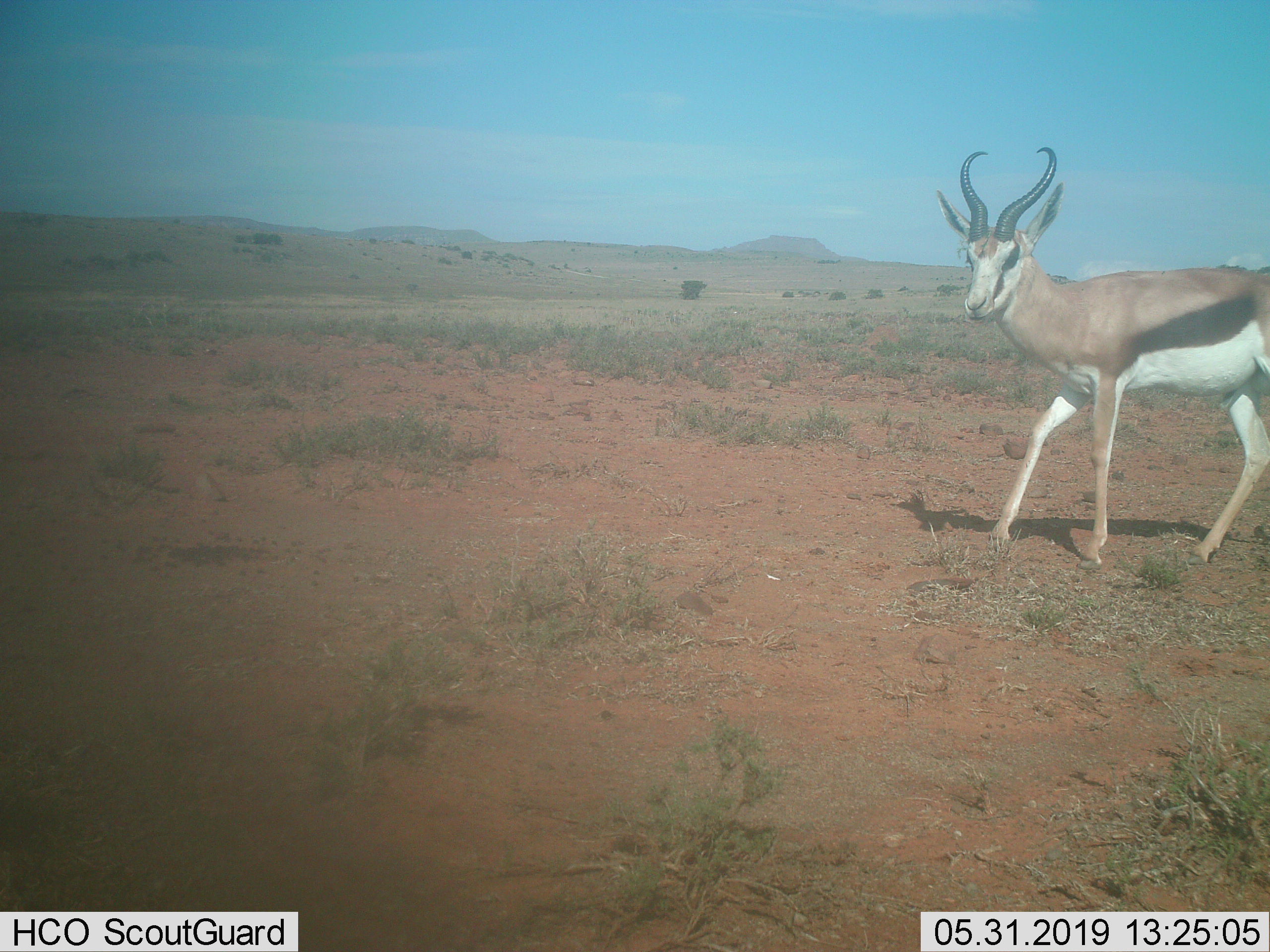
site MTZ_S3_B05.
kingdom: Animalia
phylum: Chordata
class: Mammalia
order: Artiodactyla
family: Bovidae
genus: Antidorcas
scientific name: Antidorcas marsupialis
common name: springbok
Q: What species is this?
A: Springbok (Antidorcas marsupialis).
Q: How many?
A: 1.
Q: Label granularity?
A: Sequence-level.